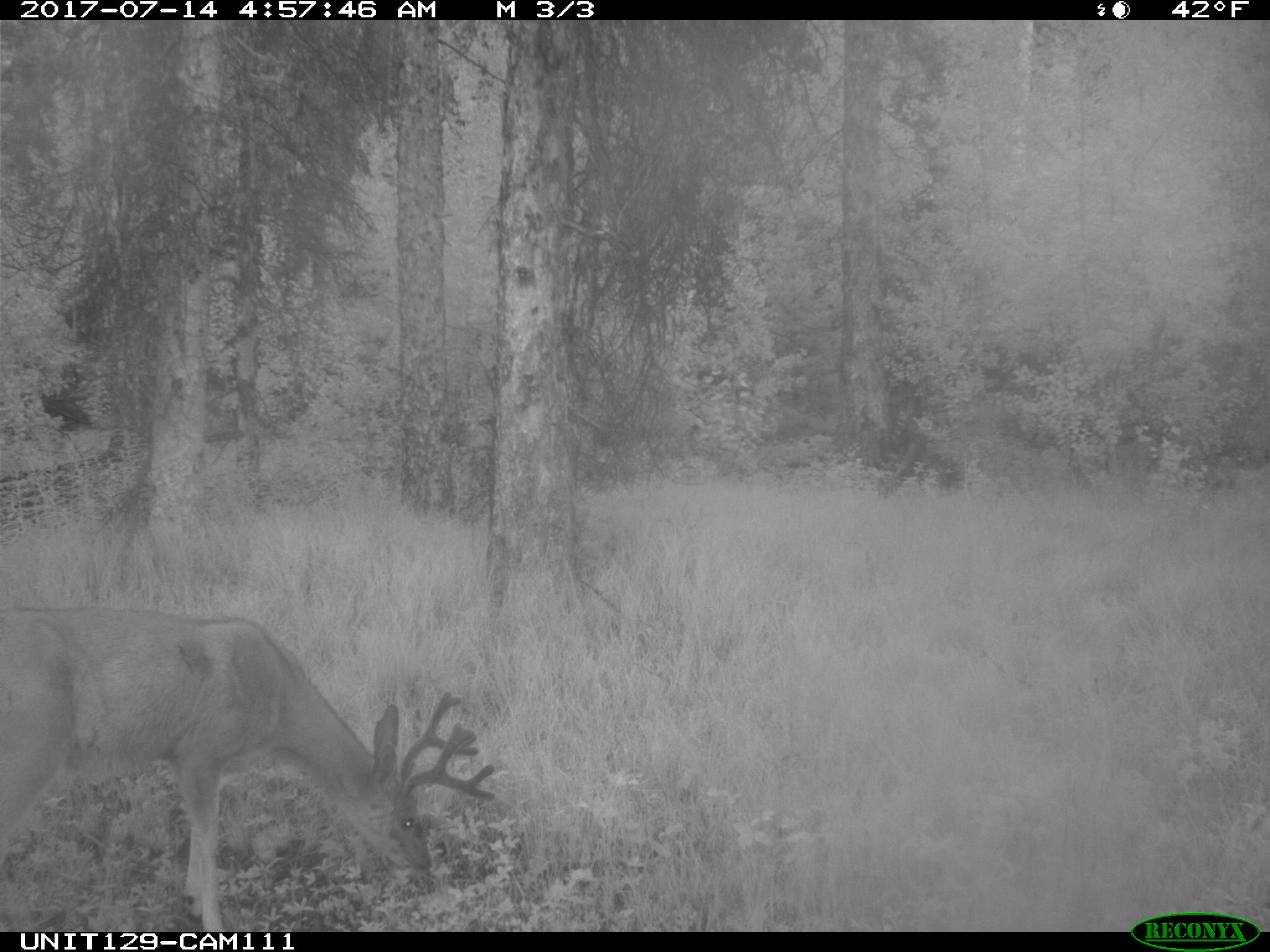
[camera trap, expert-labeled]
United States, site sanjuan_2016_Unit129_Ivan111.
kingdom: Animalia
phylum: Chordata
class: Mammalia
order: Artiodactyla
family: Cervidae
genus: Odocoileus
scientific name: Odocoileus hemionus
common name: mule deer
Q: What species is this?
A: Odocoileus hemionus (mule deer).